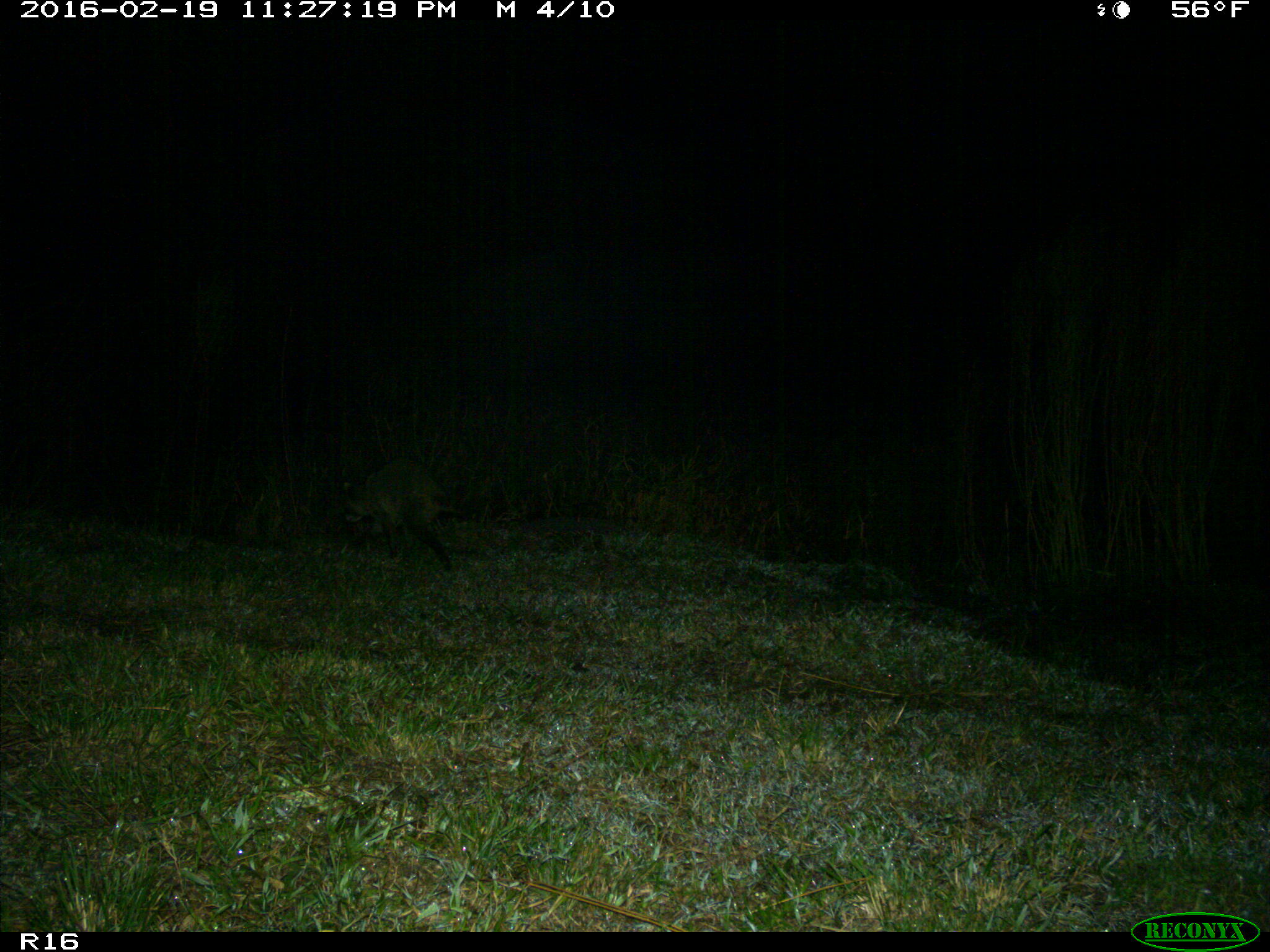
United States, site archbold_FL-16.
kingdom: Animalia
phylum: Chordata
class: Mammalia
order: Carnivora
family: Procyonidae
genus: Procyon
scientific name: Procyon lotor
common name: common raccoon